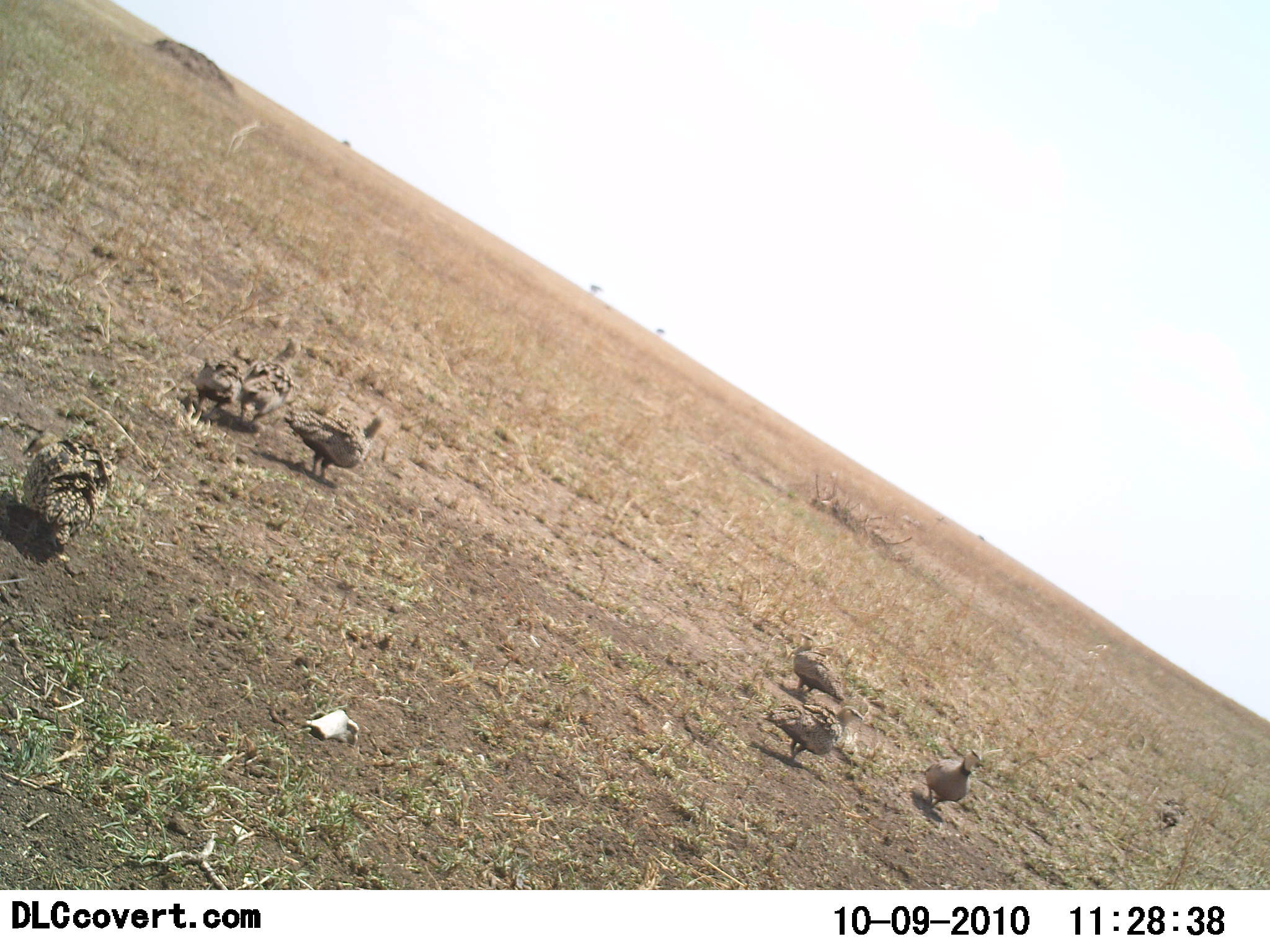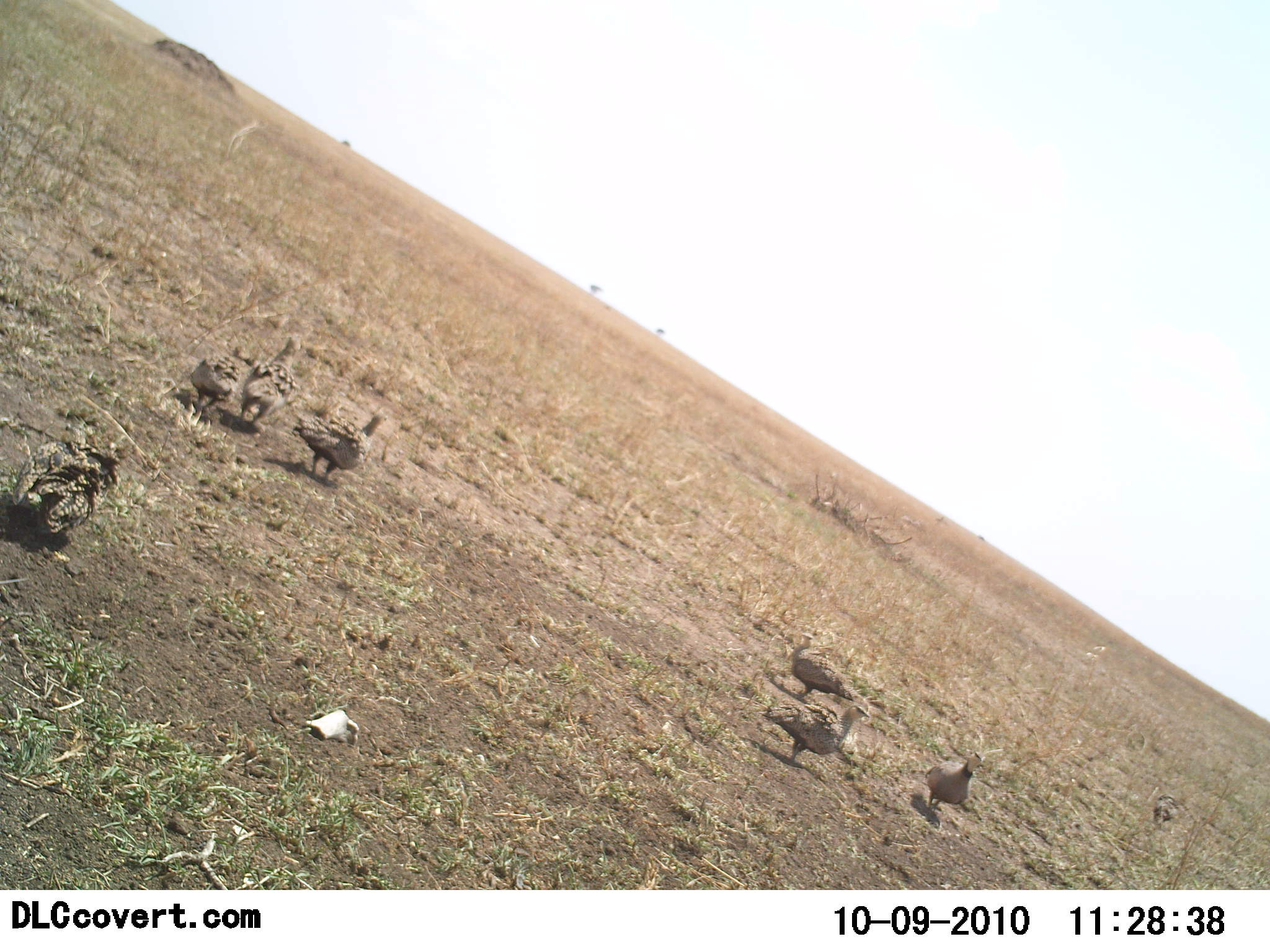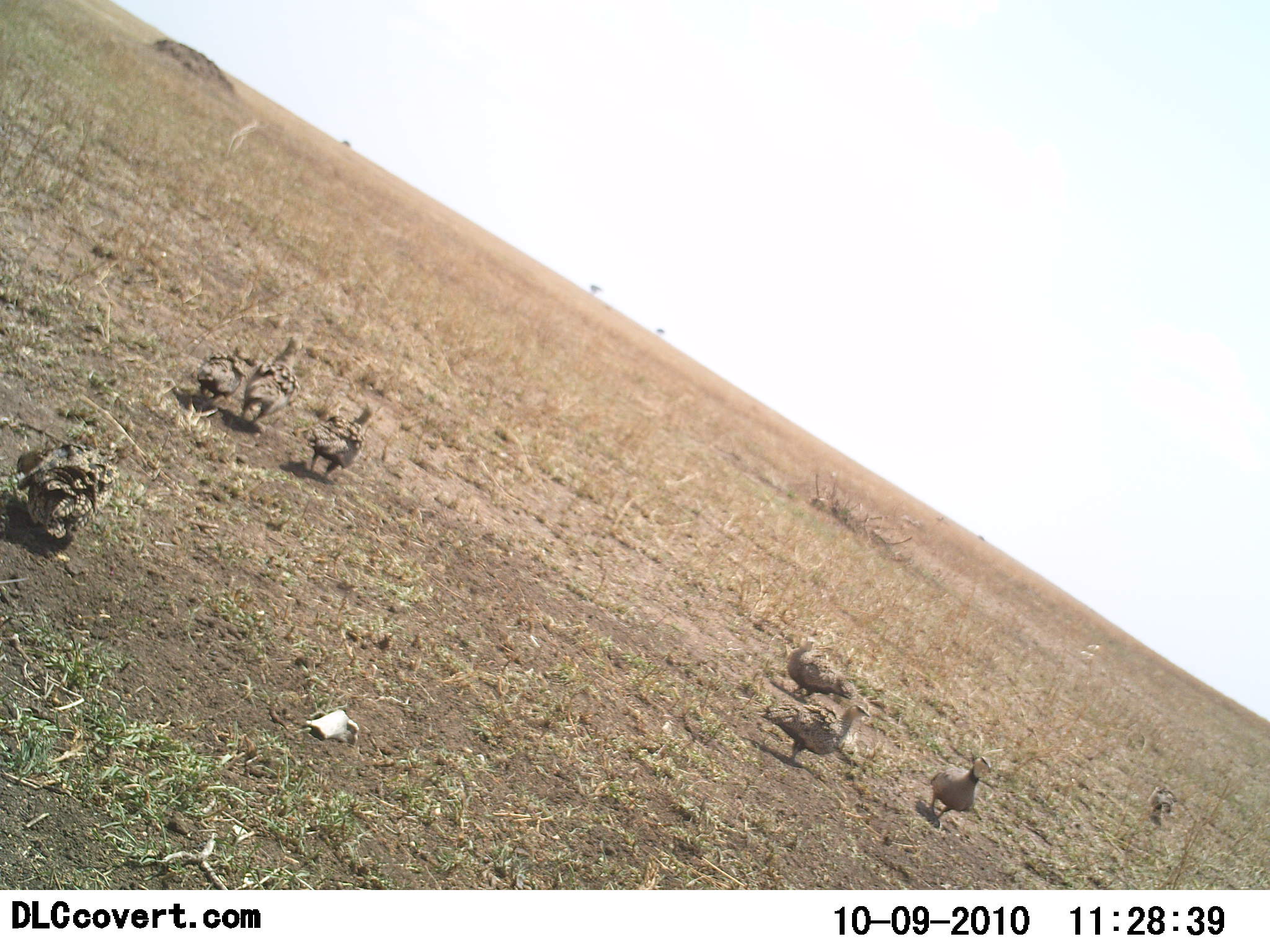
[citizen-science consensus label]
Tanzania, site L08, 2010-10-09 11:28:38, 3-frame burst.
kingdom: Animalia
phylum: Chordata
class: Aves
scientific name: Aves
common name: bird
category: otherbird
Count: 8.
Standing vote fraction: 57%.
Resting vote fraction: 7%.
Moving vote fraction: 29%.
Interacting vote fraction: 7%.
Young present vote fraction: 0%.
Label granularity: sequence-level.